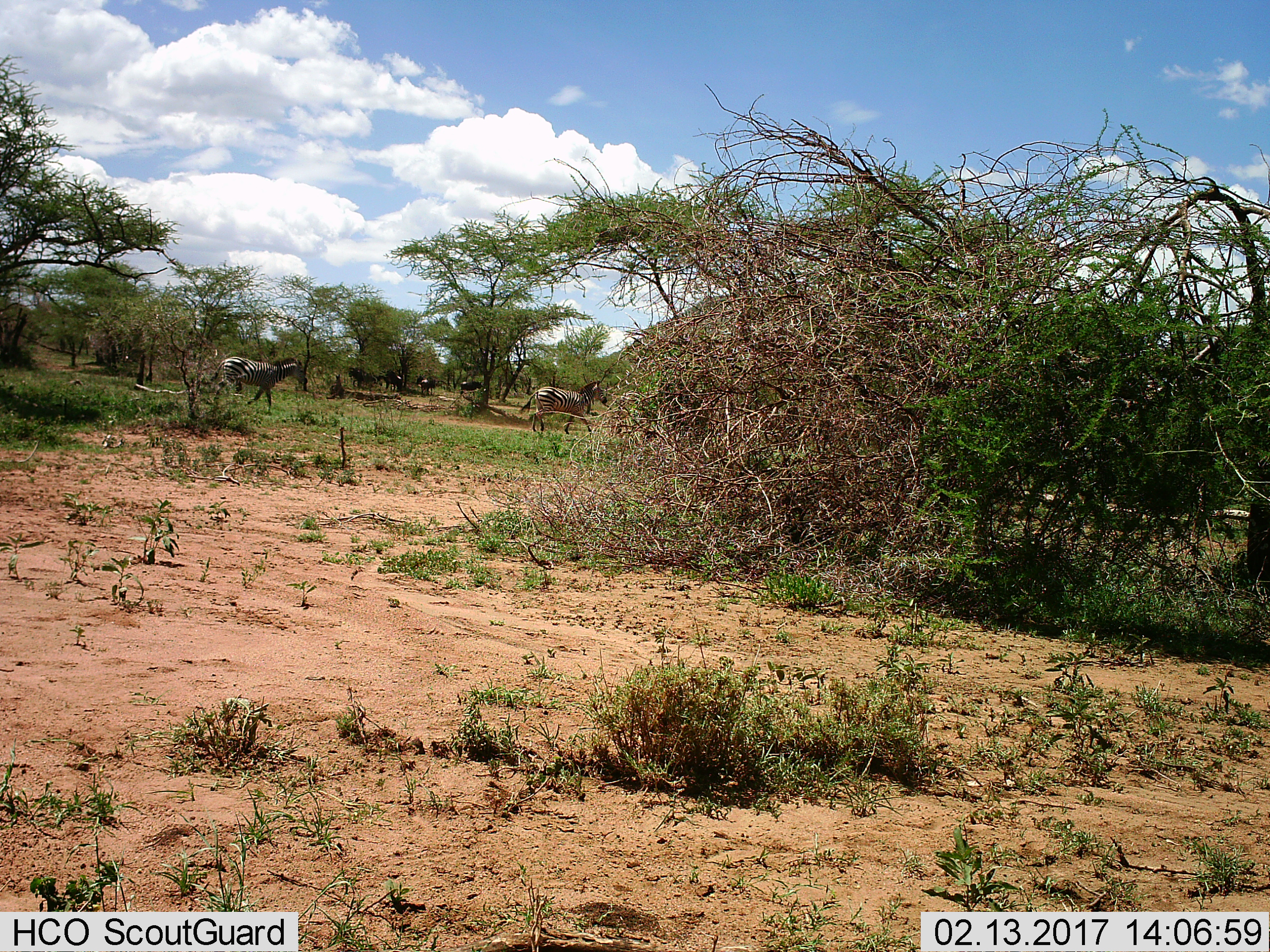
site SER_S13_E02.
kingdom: Animalia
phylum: Chordata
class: Mammalia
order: Perissodactyla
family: Equidae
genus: Equus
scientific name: Equus quagga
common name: plains zebra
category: zebraplains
Zebraplains (plains zebra) (Equus quagga), count 2. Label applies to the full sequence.